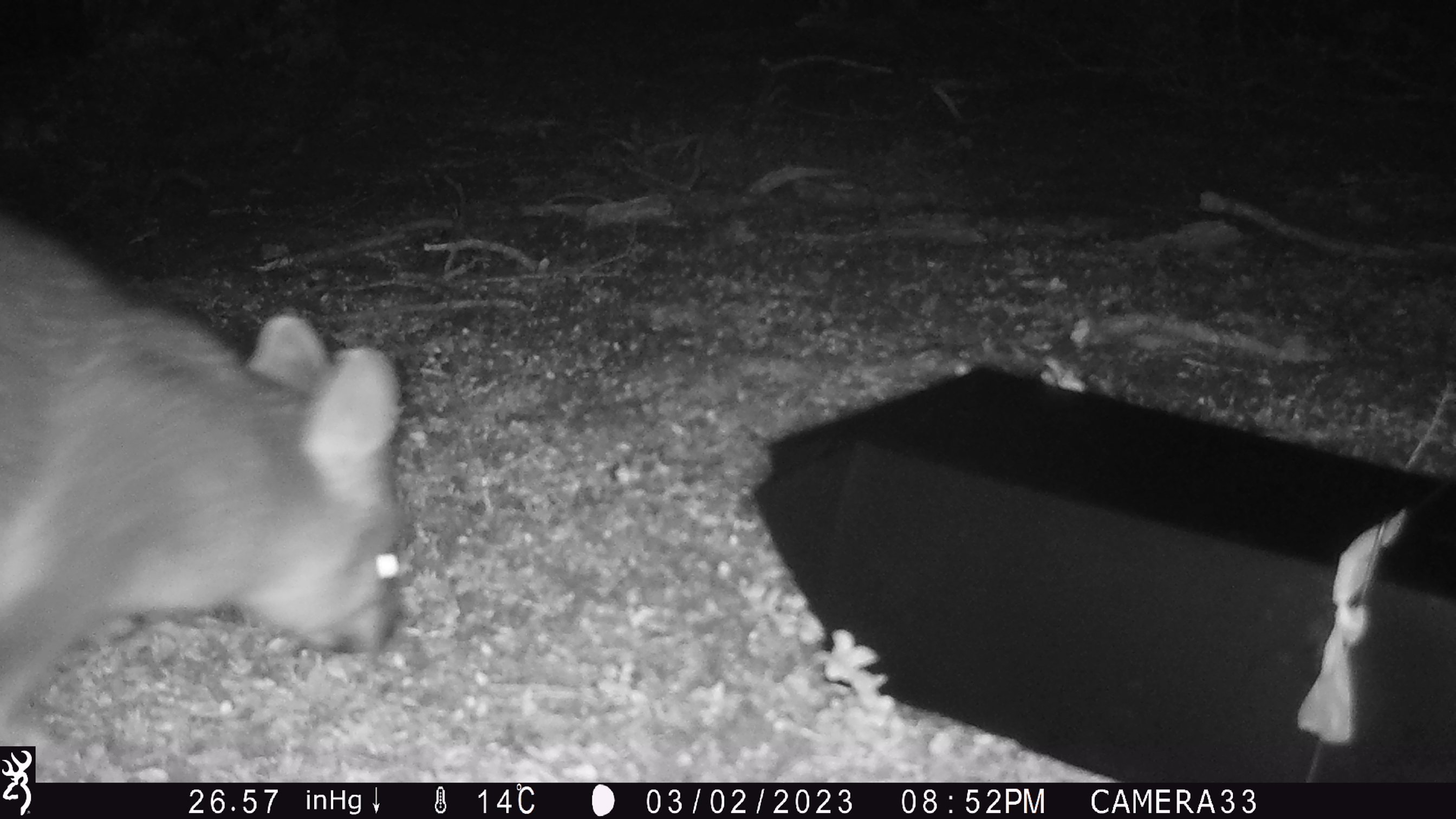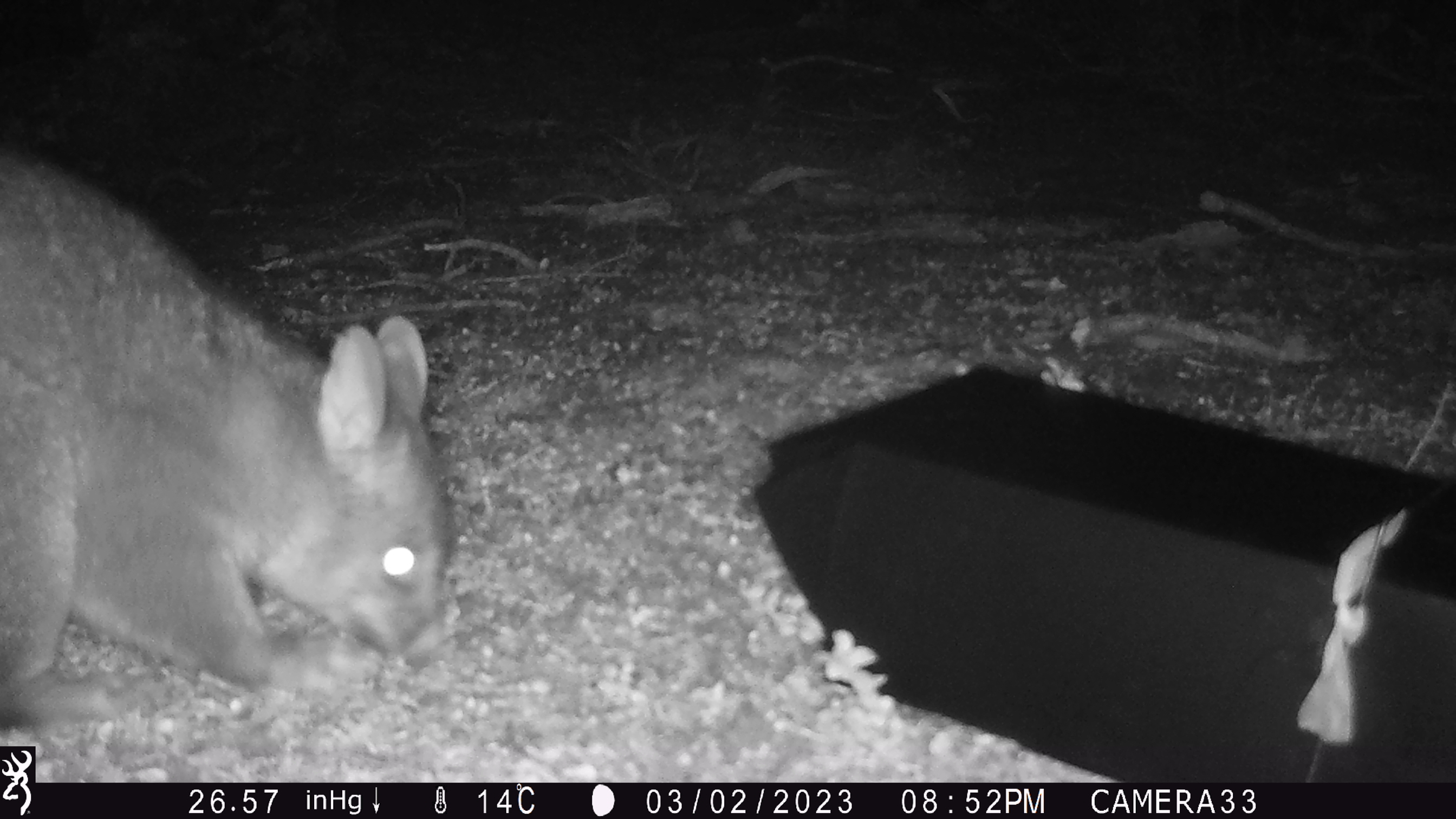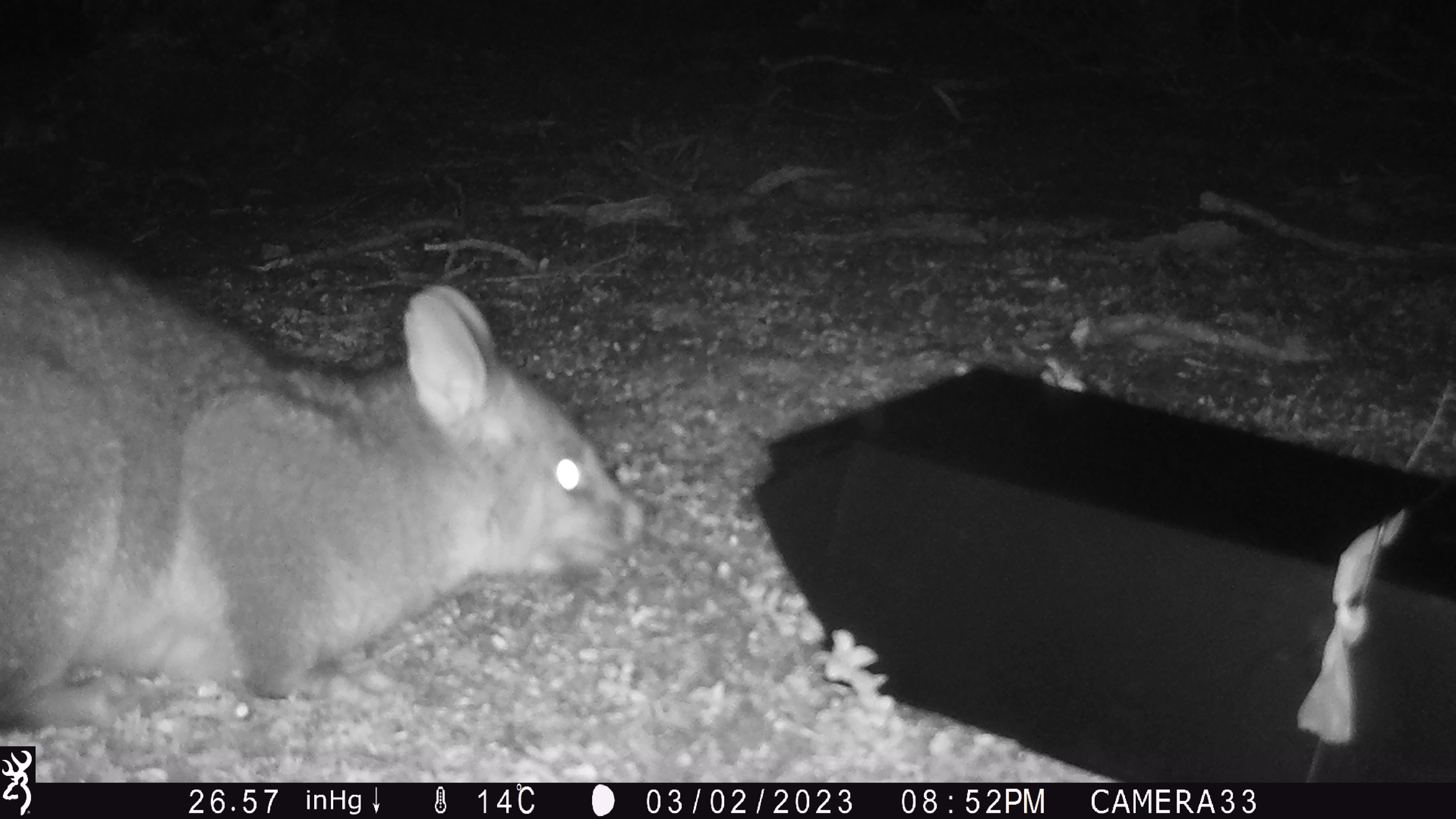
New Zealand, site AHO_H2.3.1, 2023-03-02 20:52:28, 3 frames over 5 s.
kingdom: Animalia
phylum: Chordata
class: Mammalia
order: Carnivora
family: Mustelidae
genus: Mustela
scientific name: Mustela erminea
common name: stoat